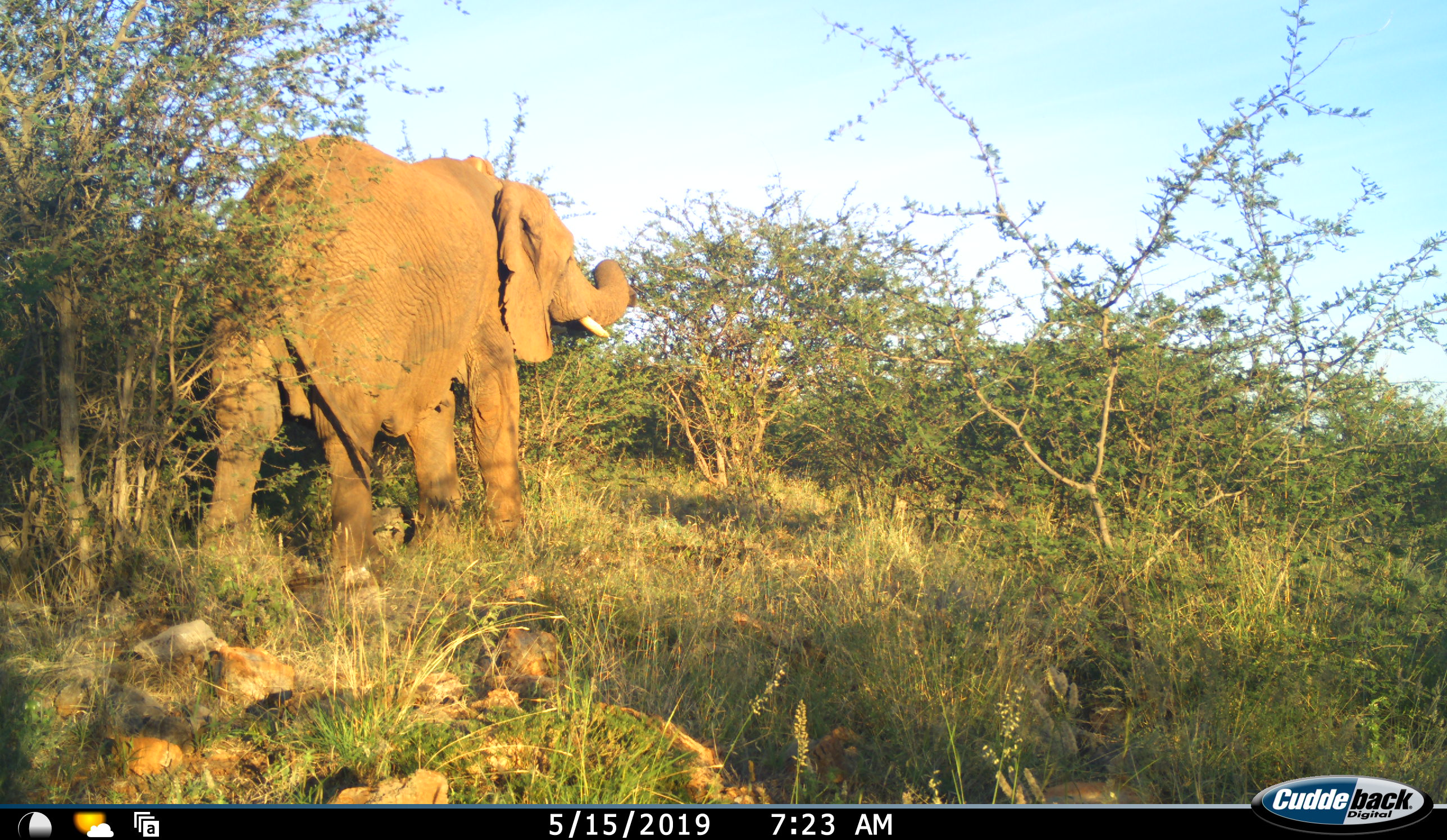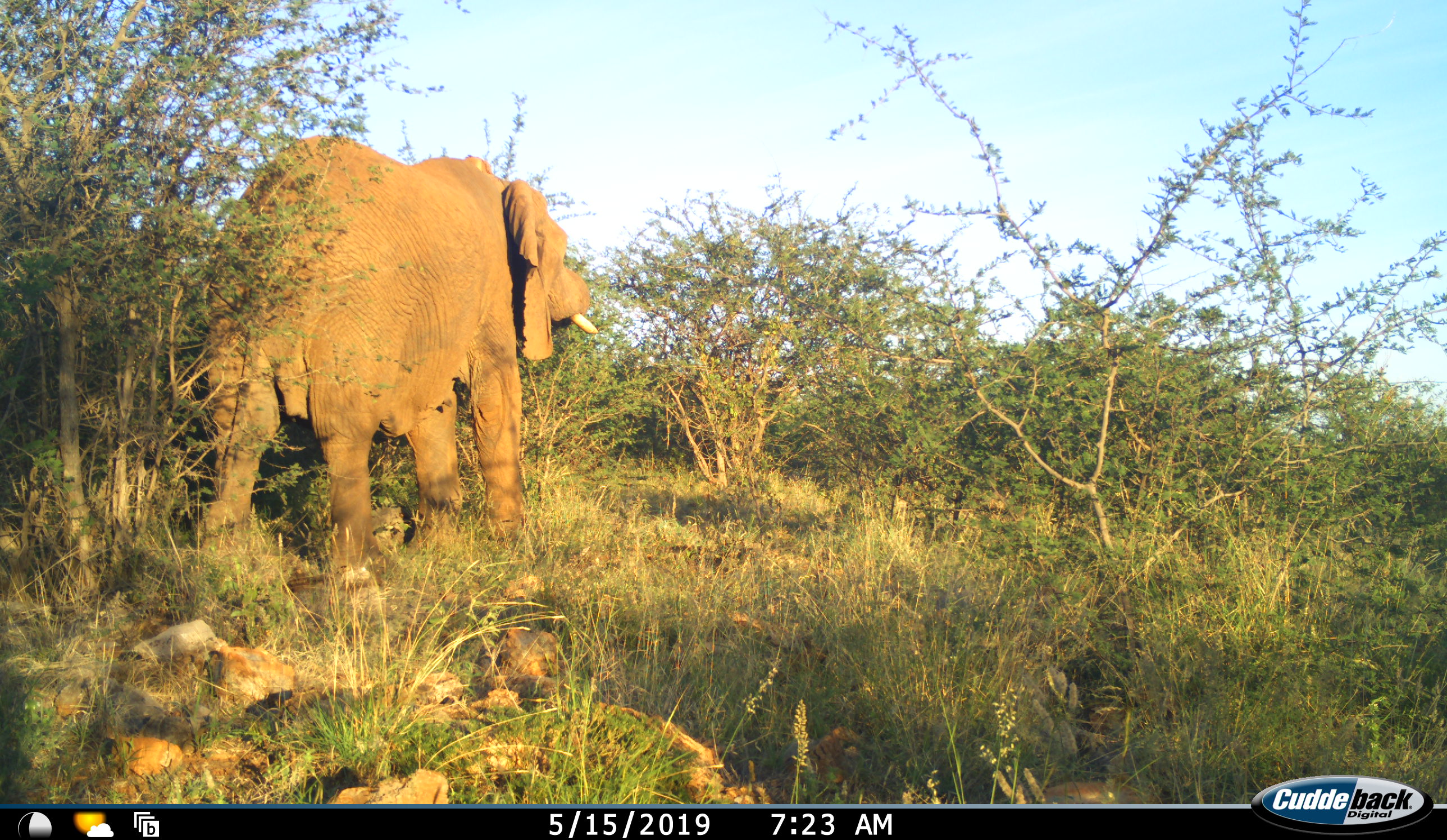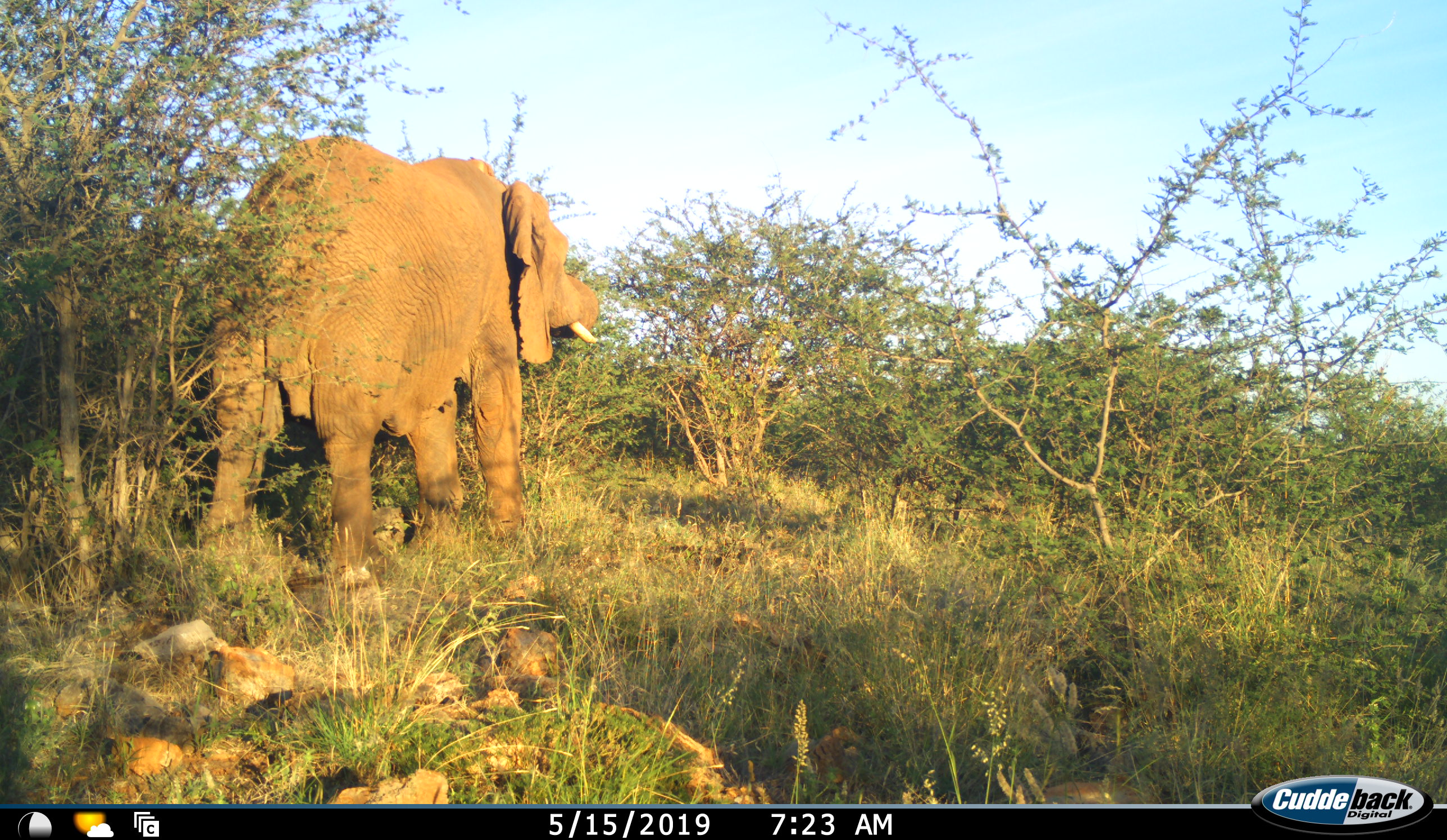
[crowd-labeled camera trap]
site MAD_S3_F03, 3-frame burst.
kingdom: Animalia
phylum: Chordata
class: Mammalia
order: Proboscidea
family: Elephantidae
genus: Loxodonta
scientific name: Loxodonta africana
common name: african bush elephant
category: elephant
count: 1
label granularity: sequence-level